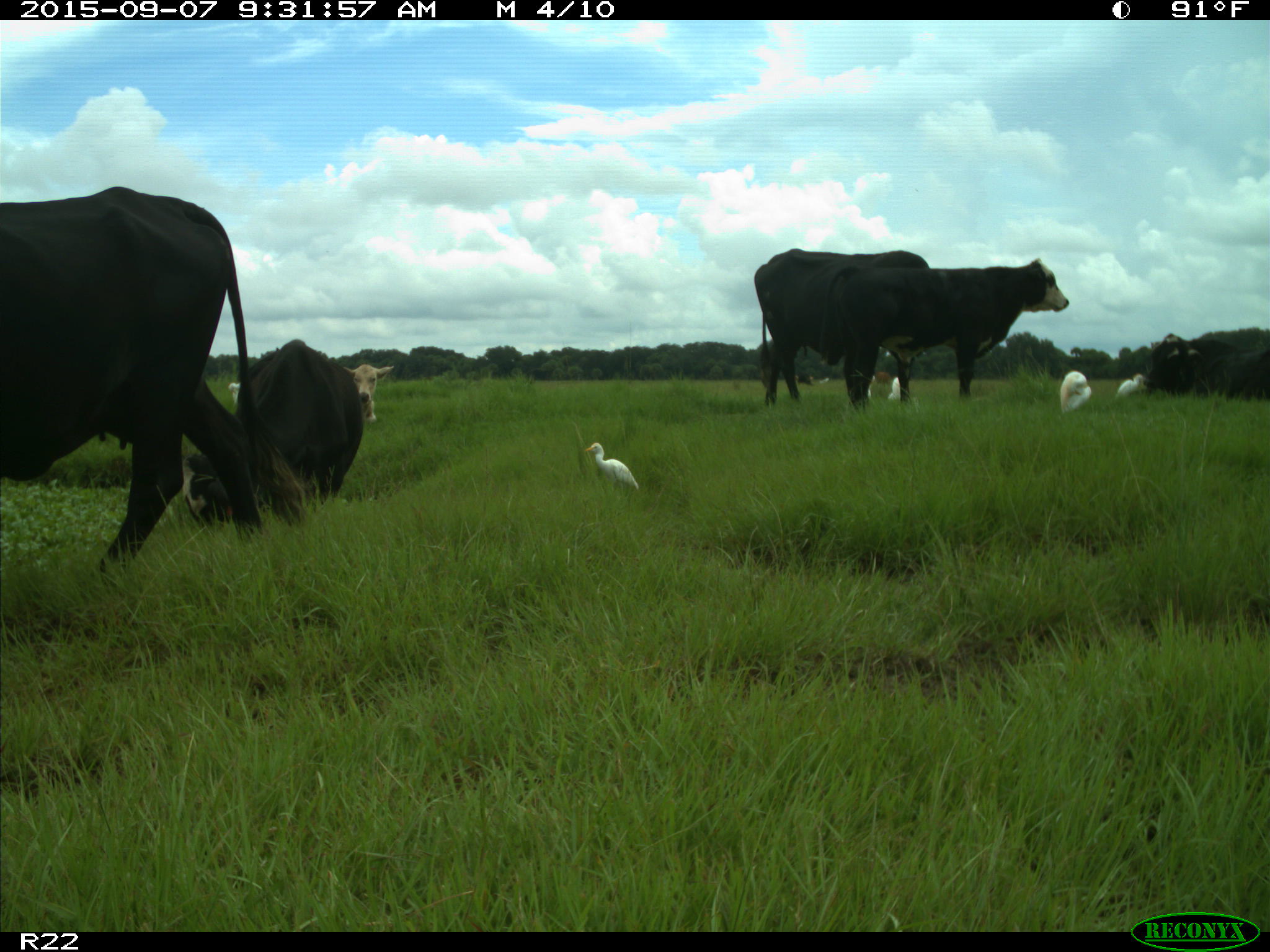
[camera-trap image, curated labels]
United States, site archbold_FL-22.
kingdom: Animalia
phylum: Chordata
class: Mammalia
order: Artiodactyla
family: Bovidae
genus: Bos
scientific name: Bos taurus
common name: domestic cow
Bos taurus (domestic cow).